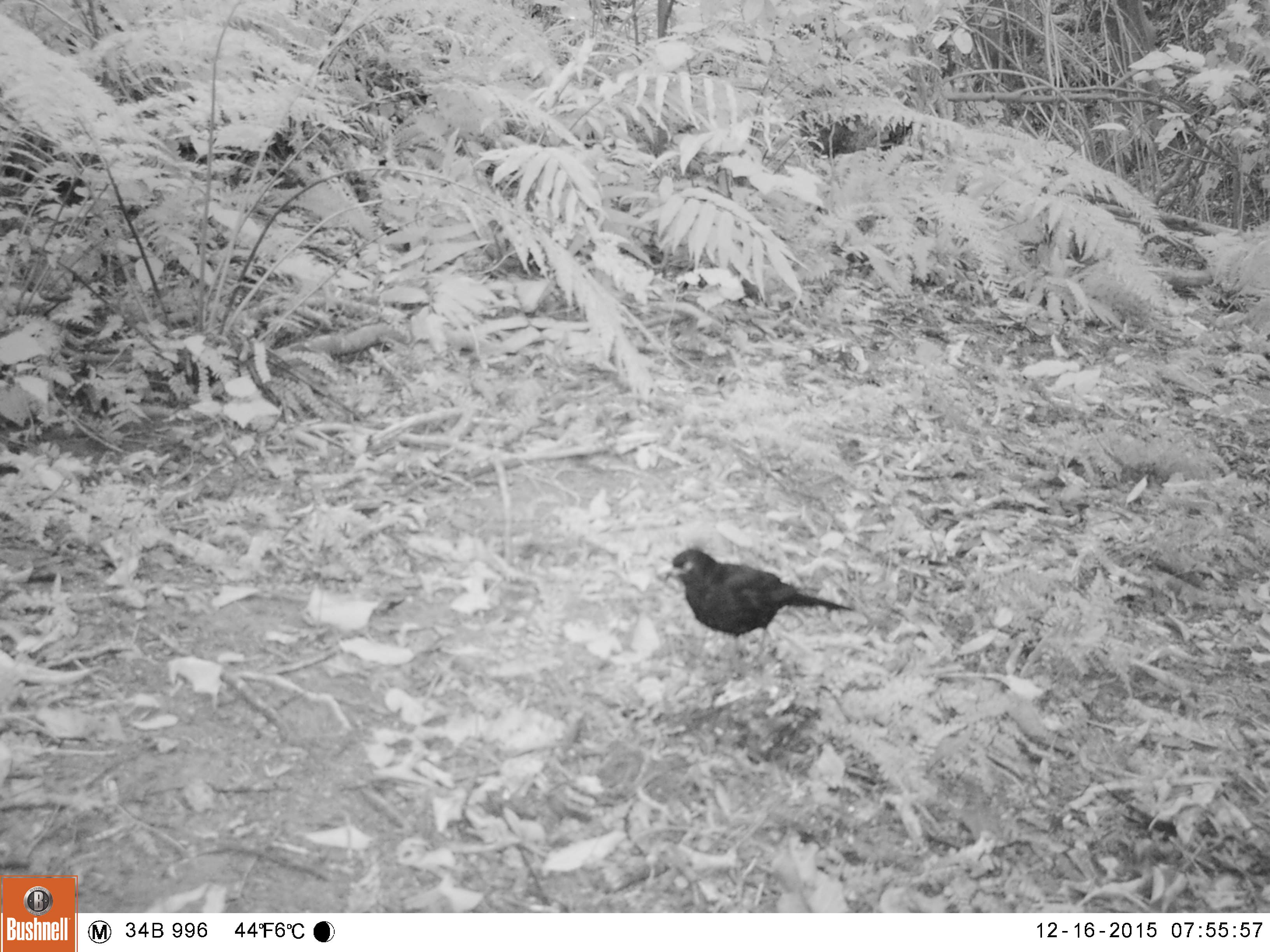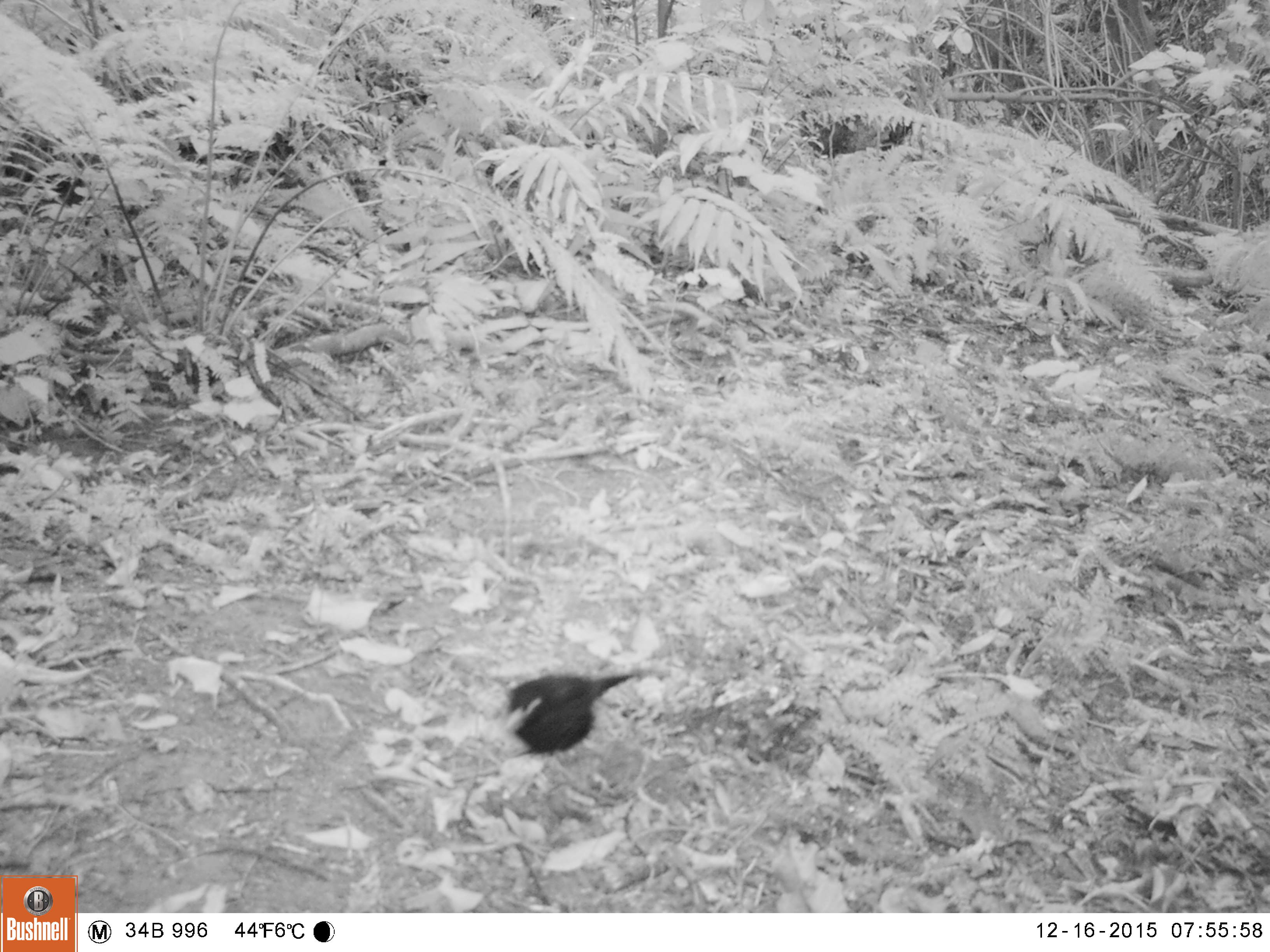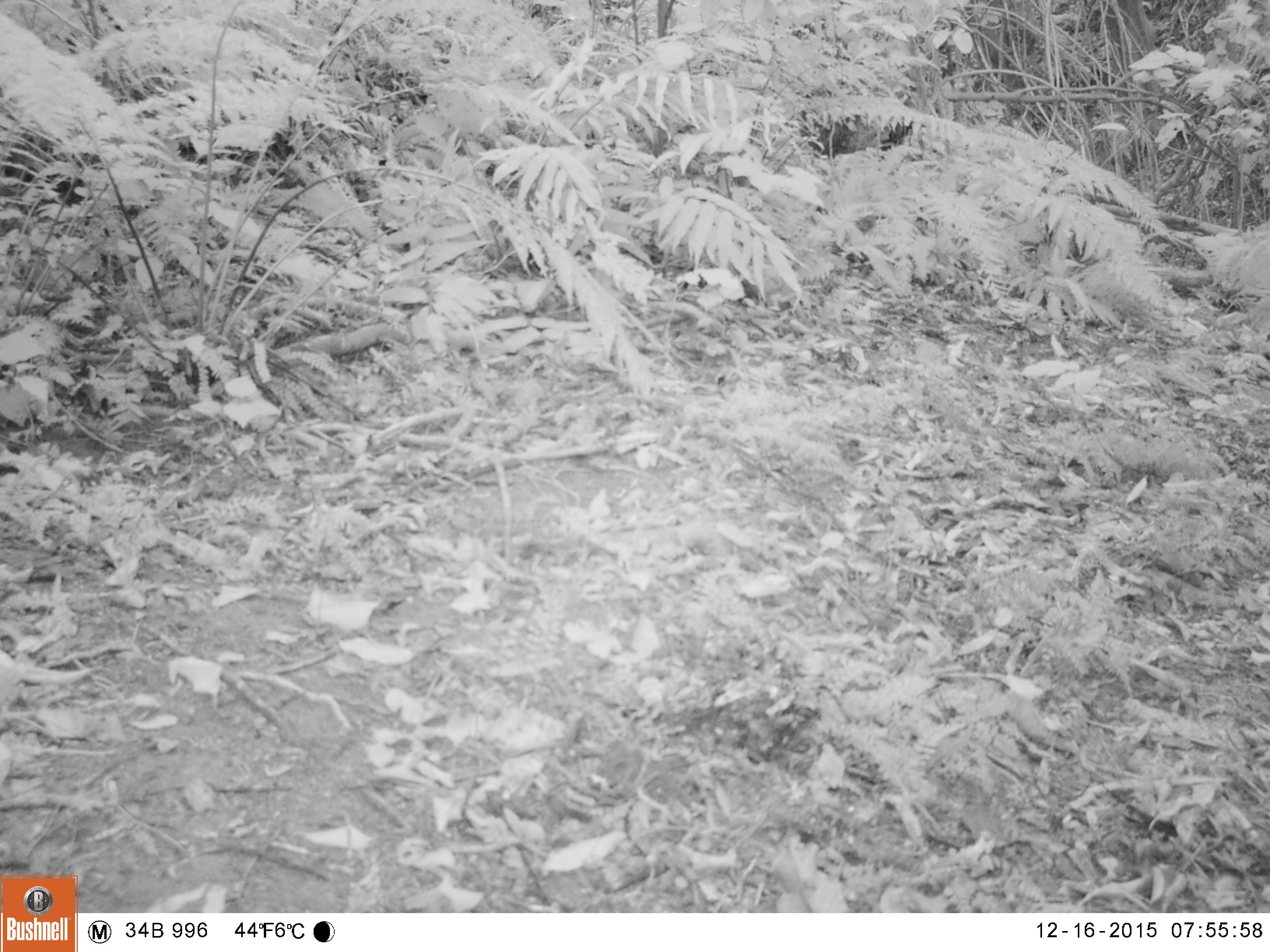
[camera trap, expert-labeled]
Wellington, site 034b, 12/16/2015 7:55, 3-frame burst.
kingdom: Animalia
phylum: Chordata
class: Aves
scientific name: Aves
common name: bird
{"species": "bird (Aves)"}